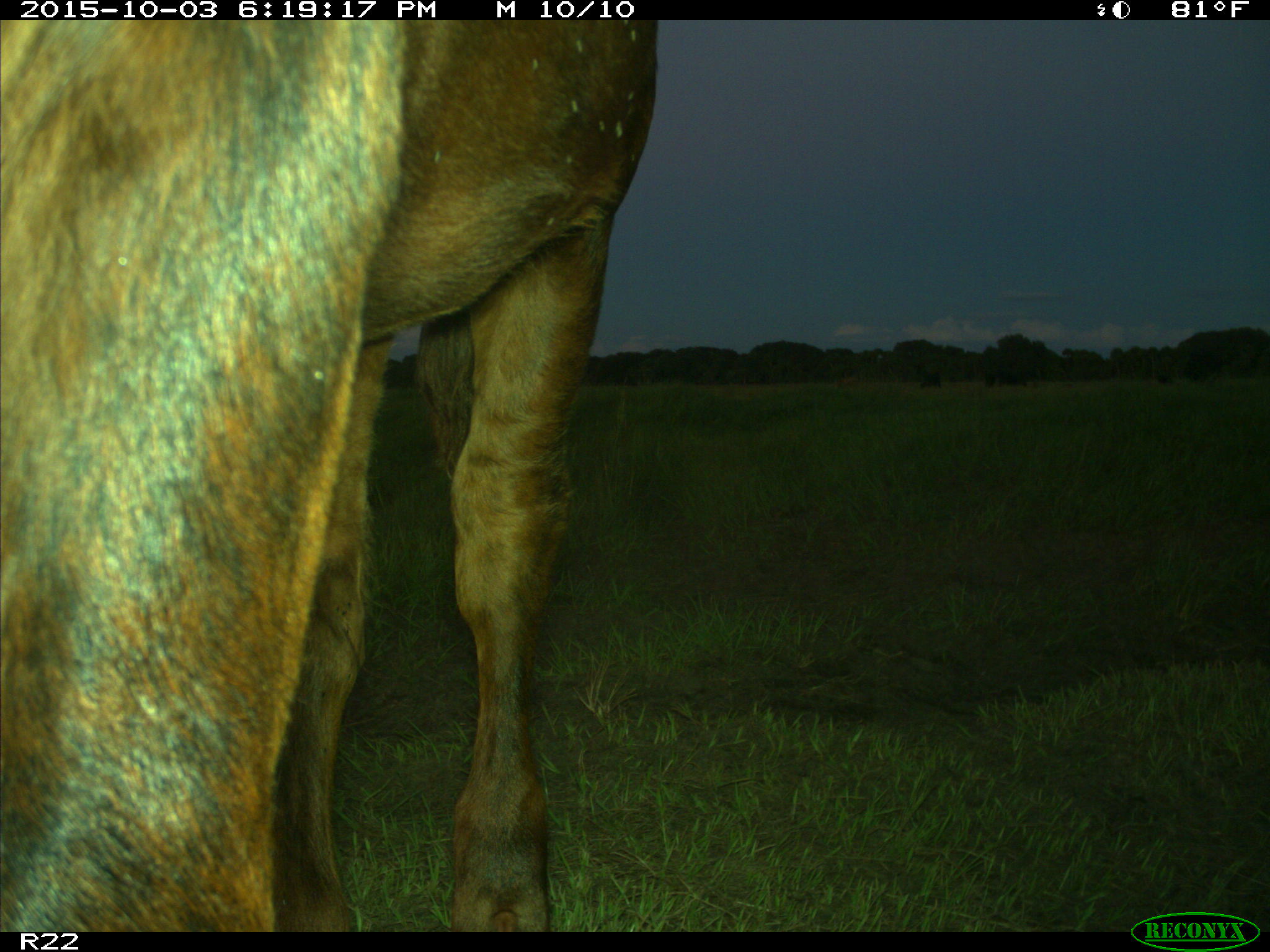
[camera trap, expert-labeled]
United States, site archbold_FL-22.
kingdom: Animalia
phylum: Chordata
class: Mammalia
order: Artiodactyla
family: Bovidae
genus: Bos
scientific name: Bos taurus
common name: domestic cow